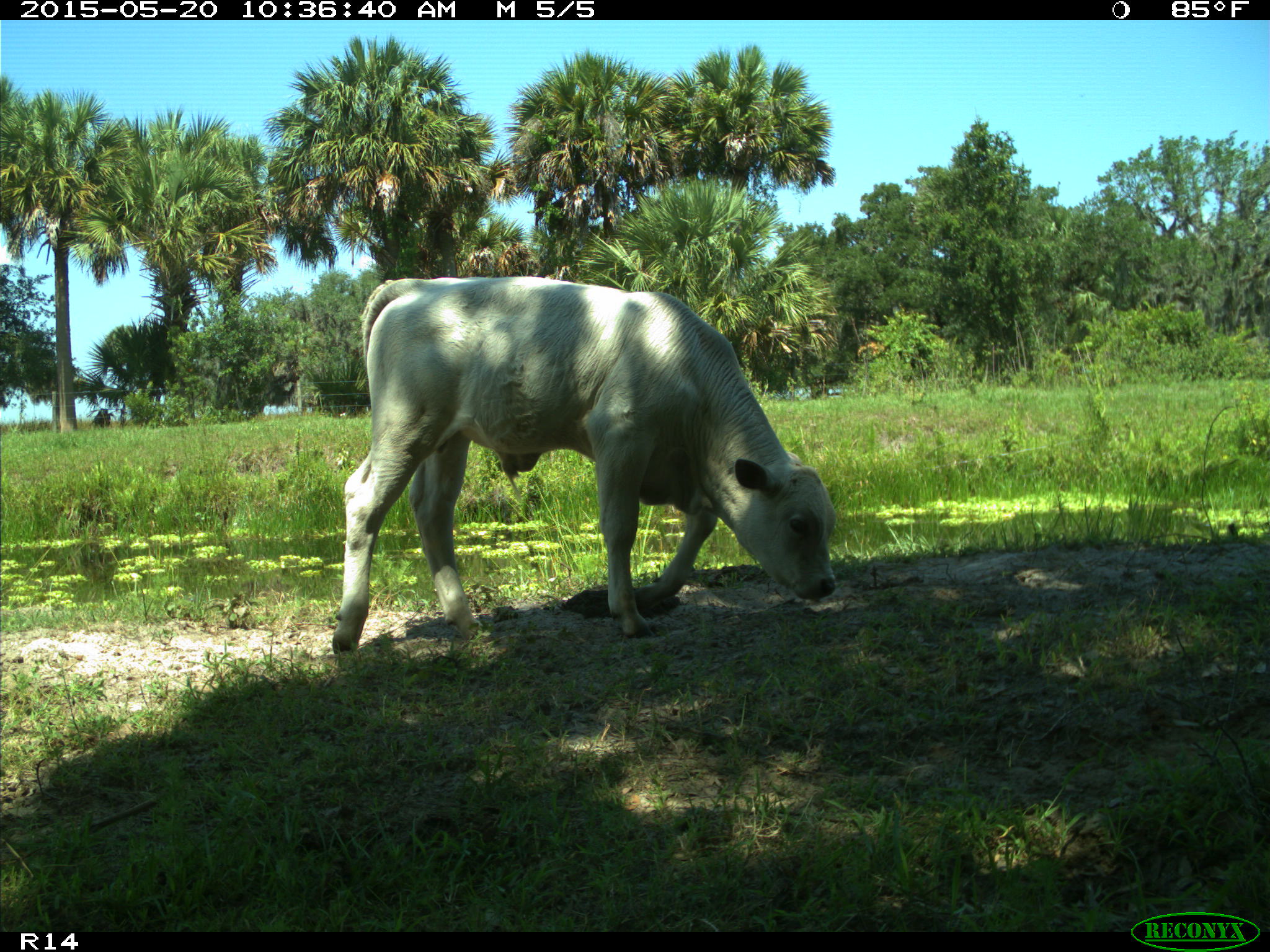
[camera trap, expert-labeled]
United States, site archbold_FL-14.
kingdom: Animalia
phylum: Chordata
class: Mammalia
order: Artiodactyla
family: Bovidae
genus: Bos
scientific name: Bos taurus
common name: domestic cow